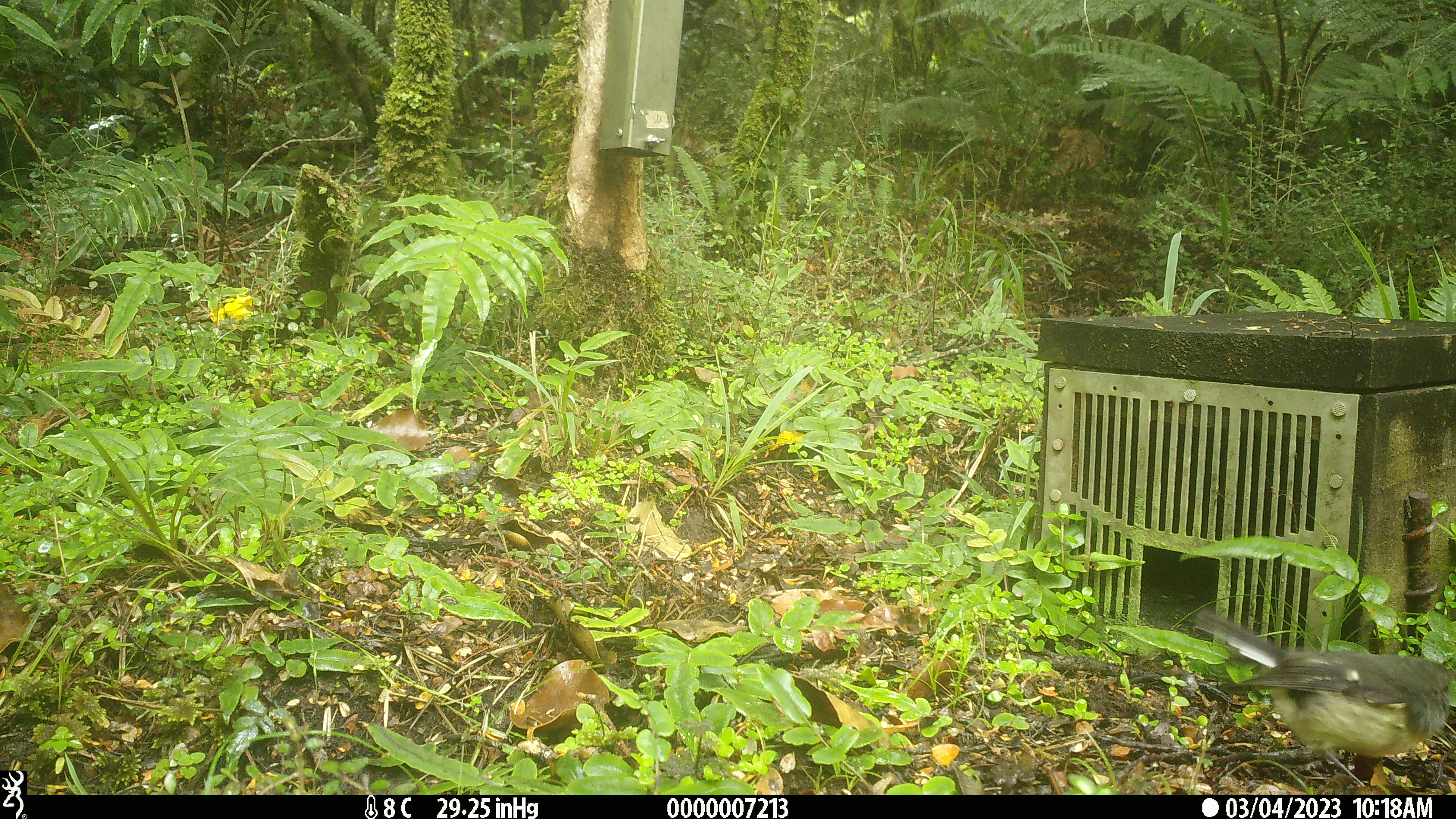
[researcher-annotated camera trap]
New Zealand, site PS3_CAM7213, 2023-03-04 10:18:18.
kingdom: Animalia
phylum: Chordata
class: Aves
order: Passeriformes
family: Petroicidae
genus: Petroica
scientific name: Petroica macrocephala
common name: tomtit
Tomtit (Petroica macrocephala).